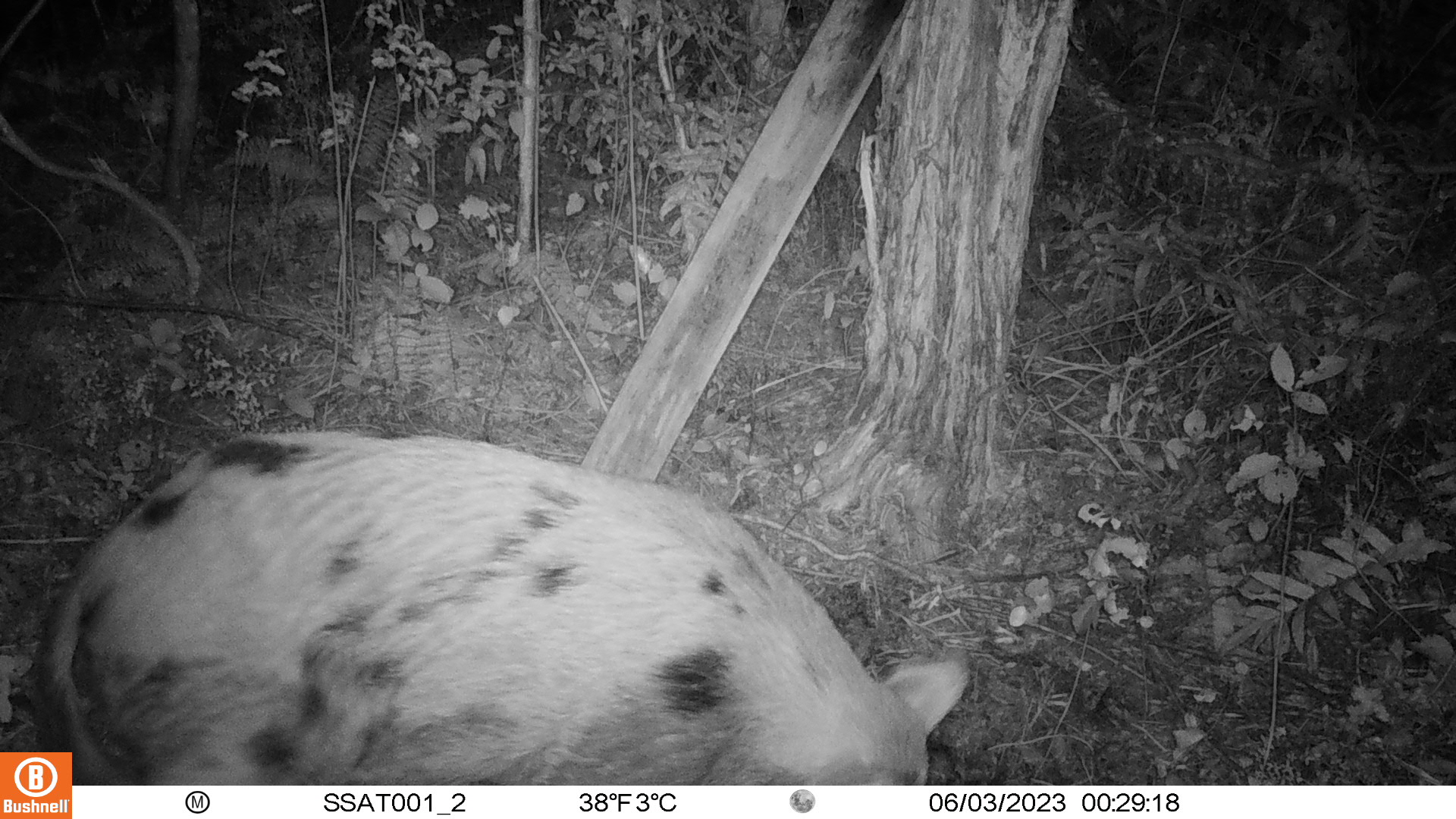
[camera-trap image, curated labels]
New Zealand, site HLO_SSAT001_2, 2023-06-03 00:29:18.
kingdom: Animalia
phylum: Chordata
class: Mammalia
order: Artiodactyla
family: Suidae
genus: Sus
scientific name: Sus scrofa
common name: pig